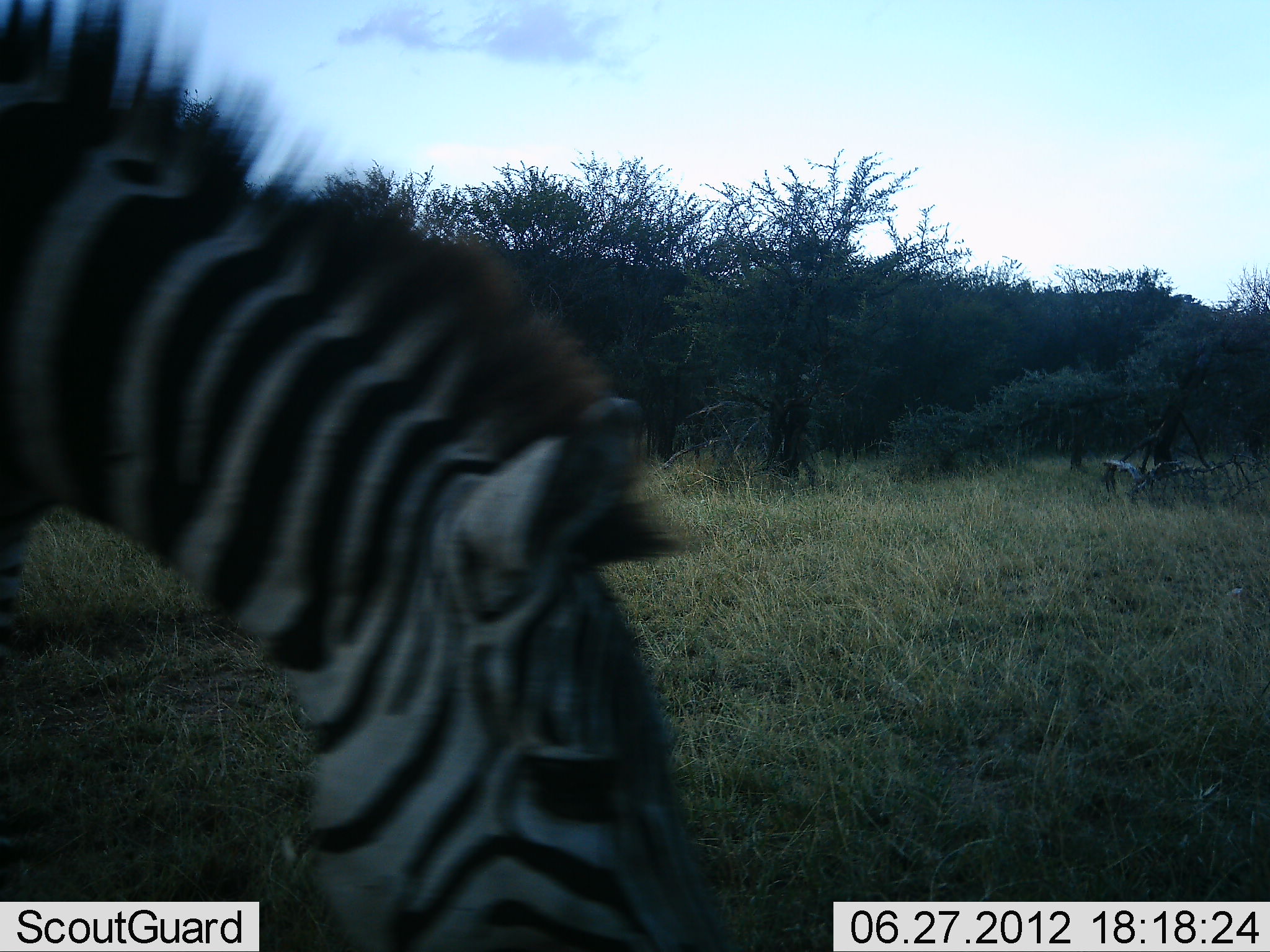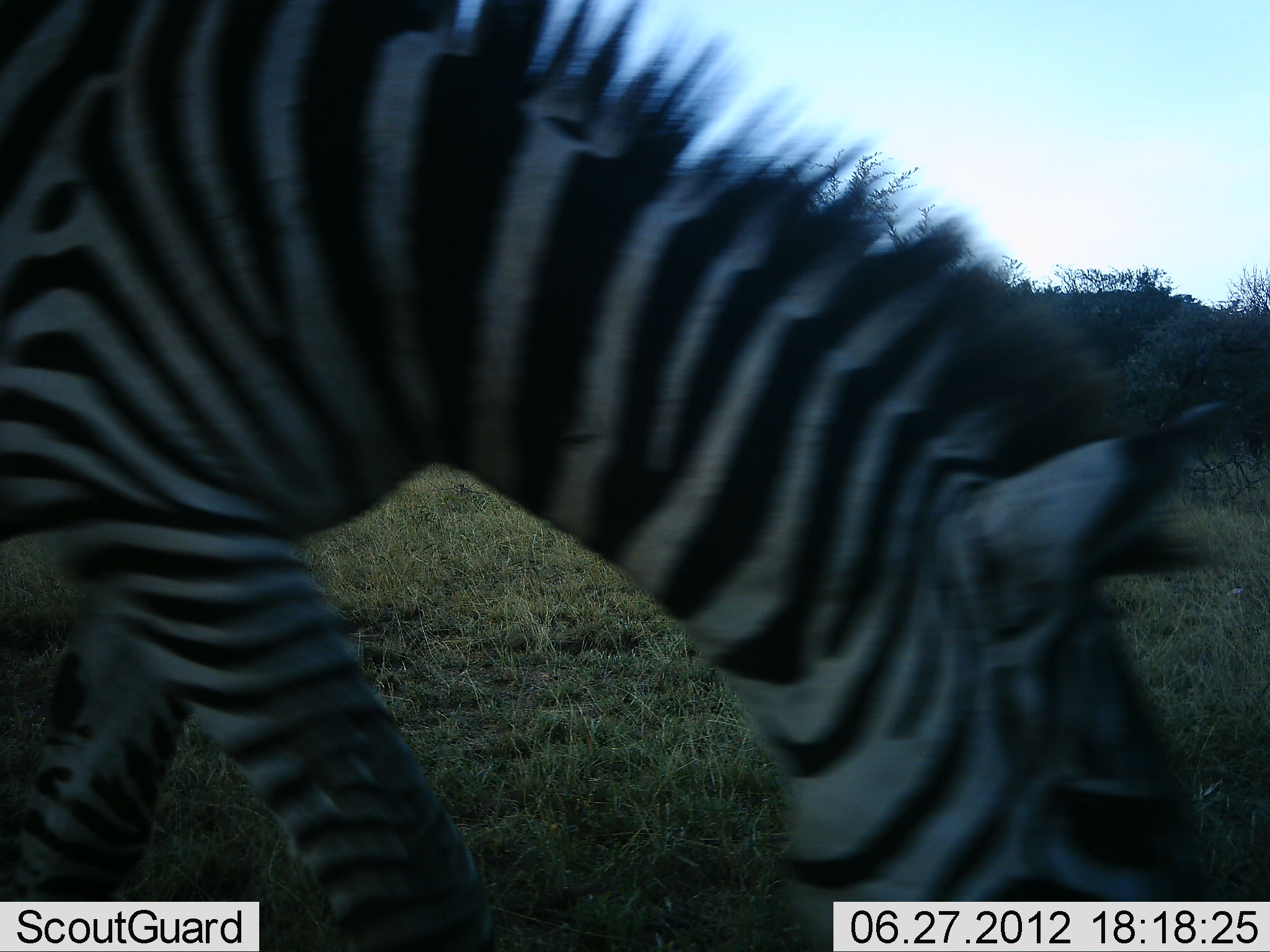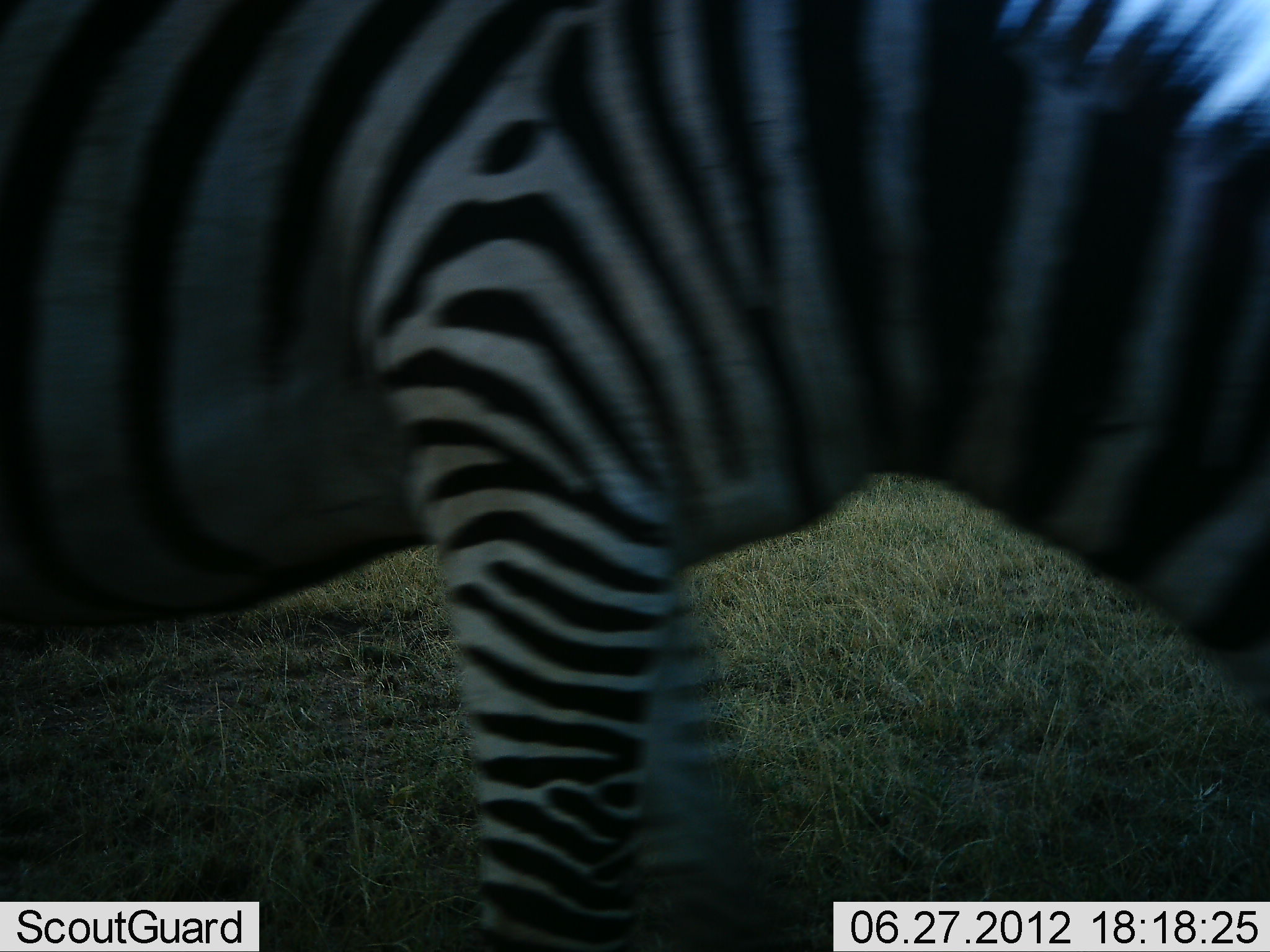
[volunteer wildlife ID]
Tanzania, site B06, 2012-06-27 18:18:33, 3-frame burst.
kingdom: Animalia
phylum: Chordata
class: Mammalia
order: Perissodactyla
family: Equidae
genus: Equus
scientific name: Equus quagga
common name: plains zebra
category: zebra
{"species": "zebra (plains zebra) (Equus quagga)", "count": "1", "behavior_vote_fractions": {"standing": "10%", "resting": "0%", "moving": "50%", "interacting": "0%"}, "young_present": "0%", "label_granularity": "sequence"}